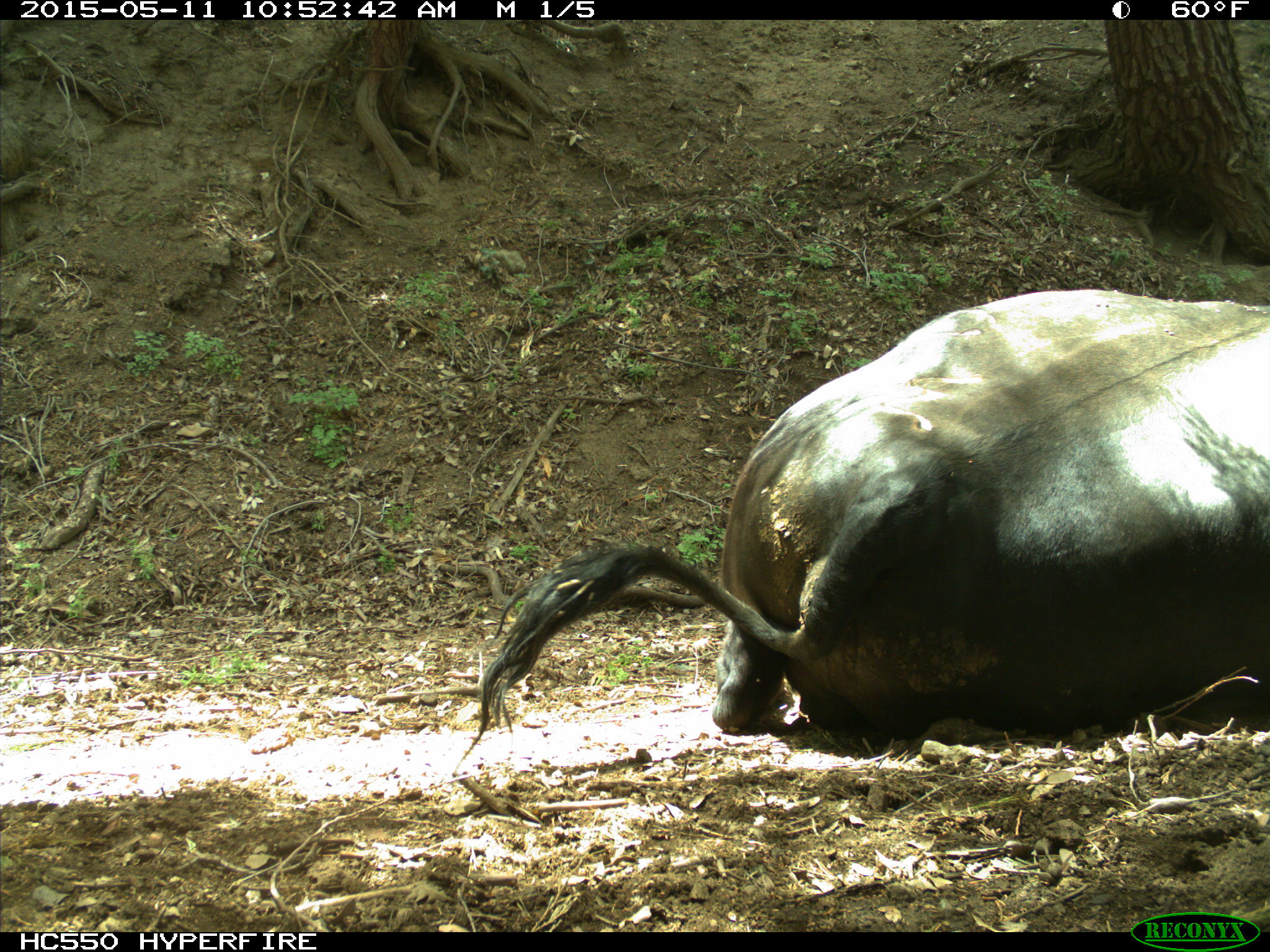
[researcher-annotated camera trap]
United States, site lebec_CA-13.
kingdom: Animalia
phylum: Chordata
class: Mammalia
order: Artiodactyla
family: Bovidae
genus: Bos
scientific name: Bos taurus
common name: domestic cow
Bos taurus (domestic cow).